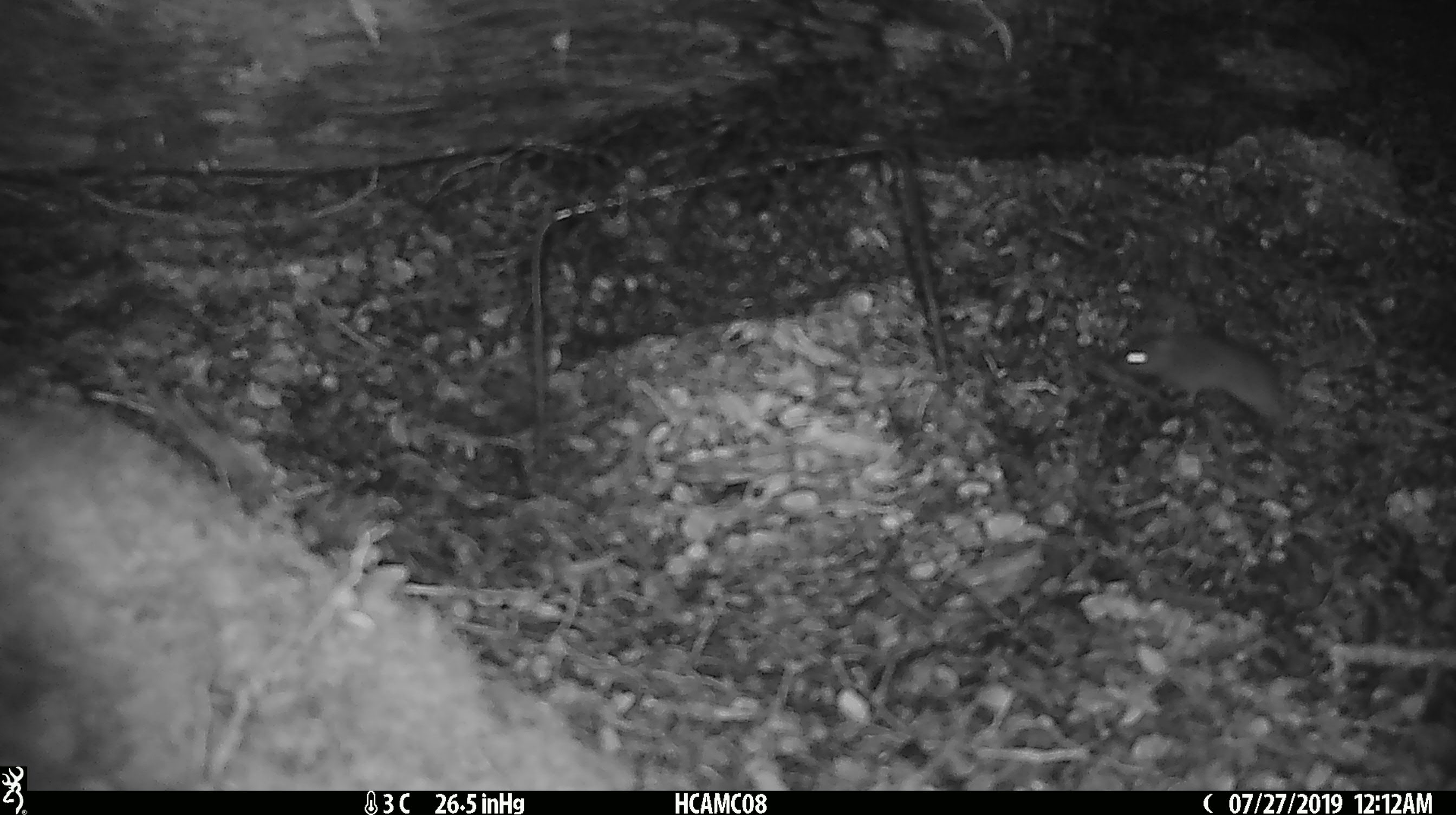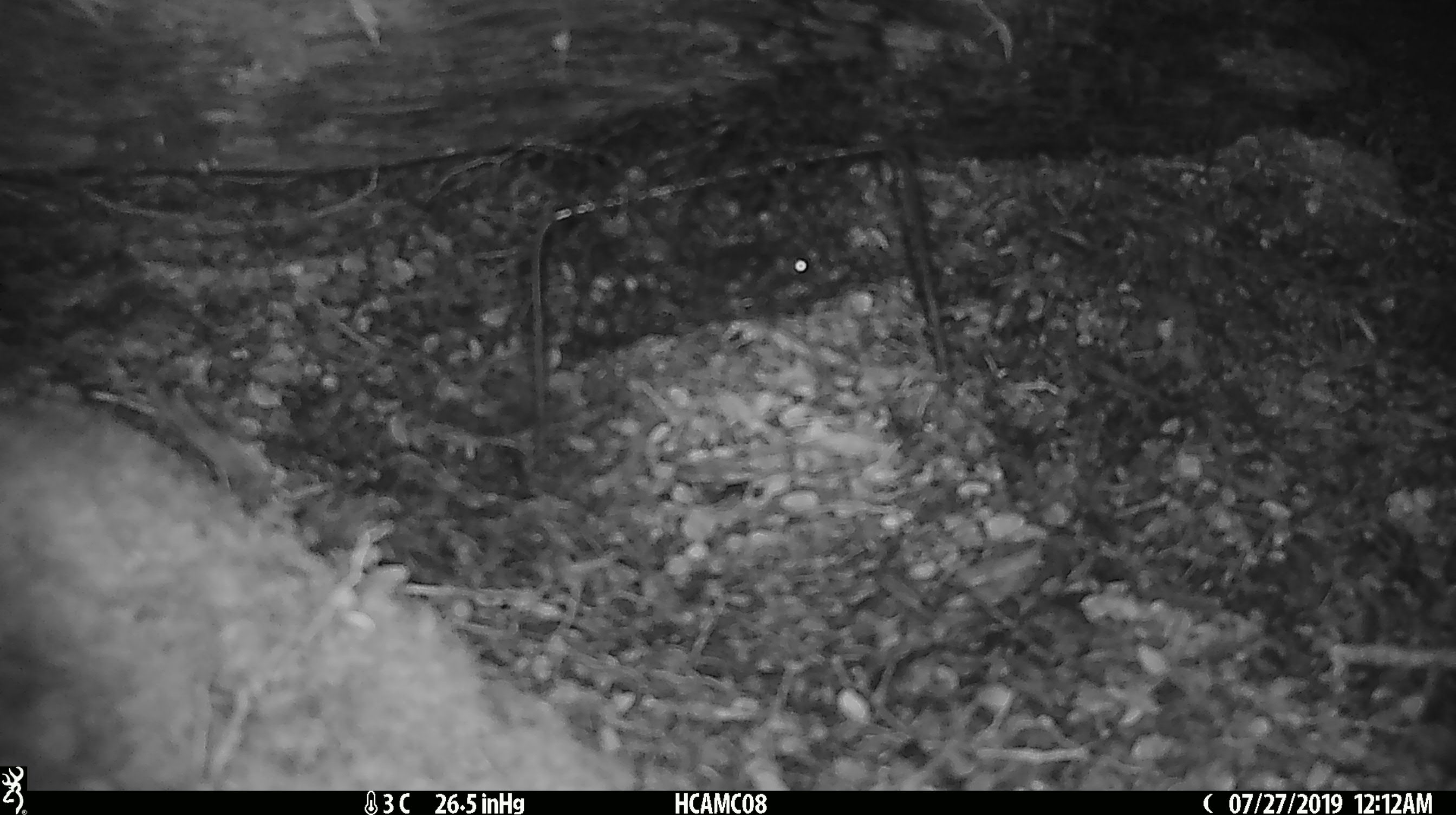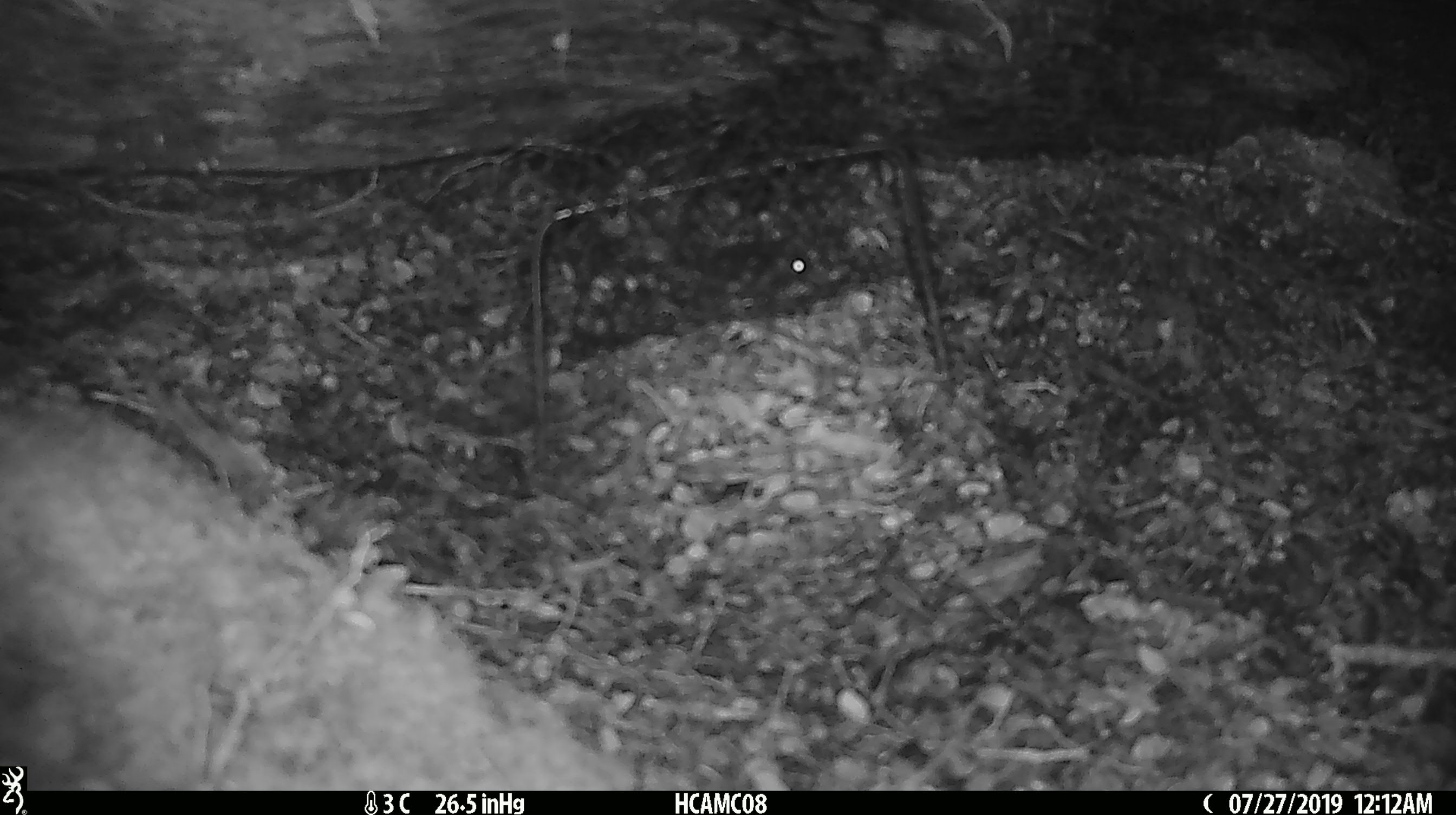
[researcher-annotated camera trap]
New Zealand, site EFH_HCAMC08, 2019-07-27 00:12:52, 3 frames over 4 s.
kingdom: Animalia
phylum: Chordata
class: Mammalia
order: Rodentia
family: Muridae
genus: Mus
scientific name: Mus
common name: mouse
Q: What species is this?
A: Mouse (Mus).